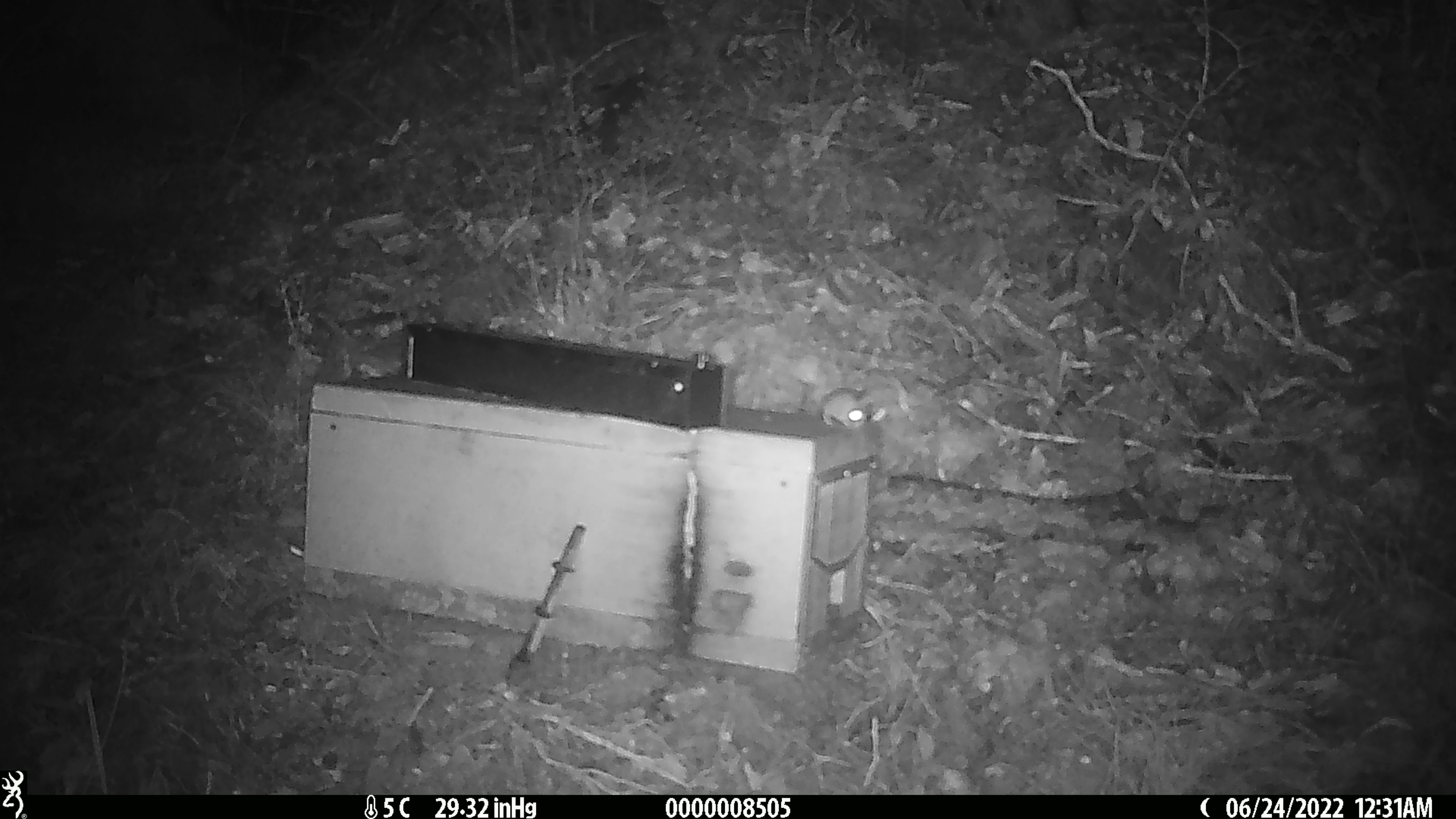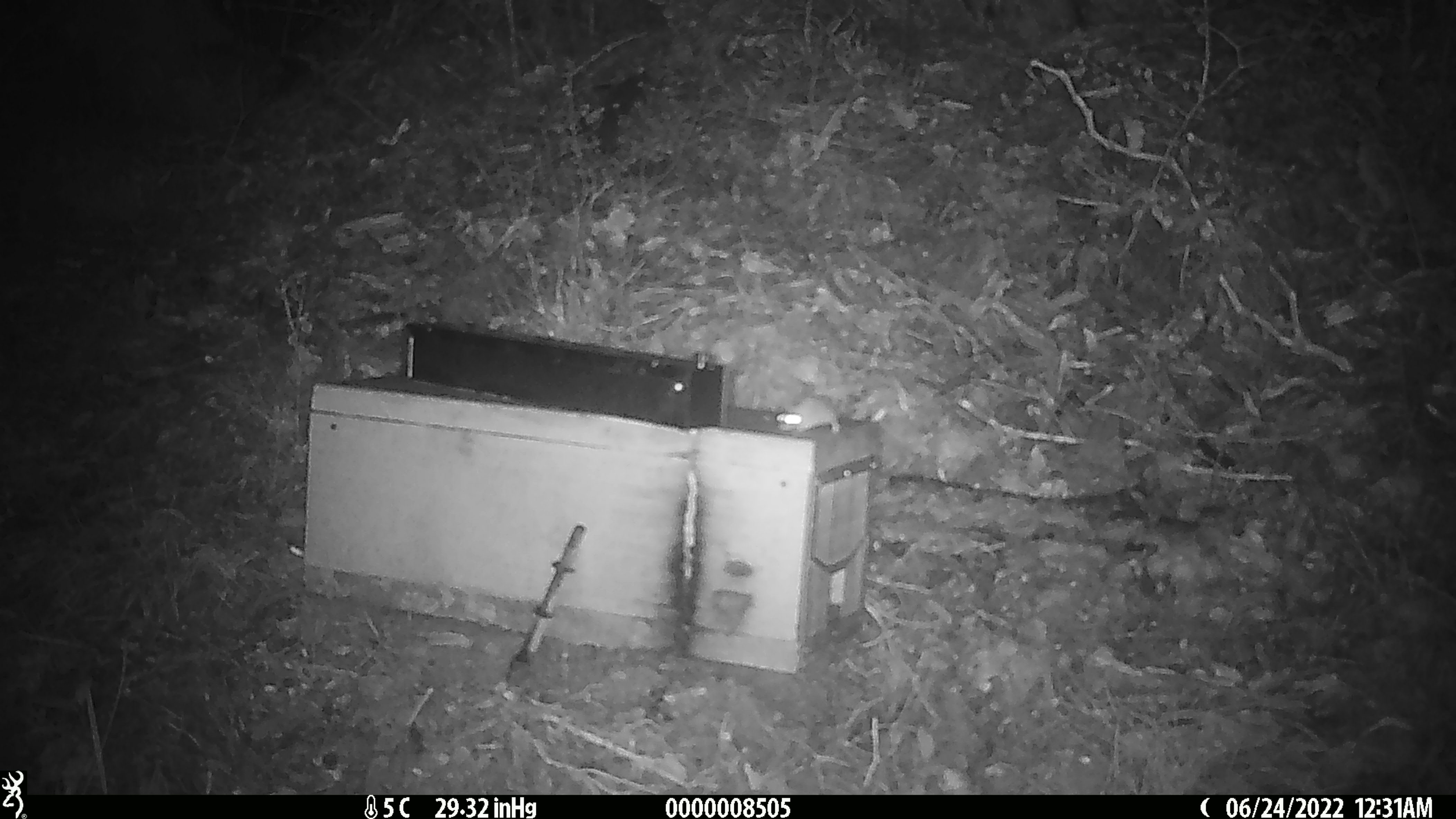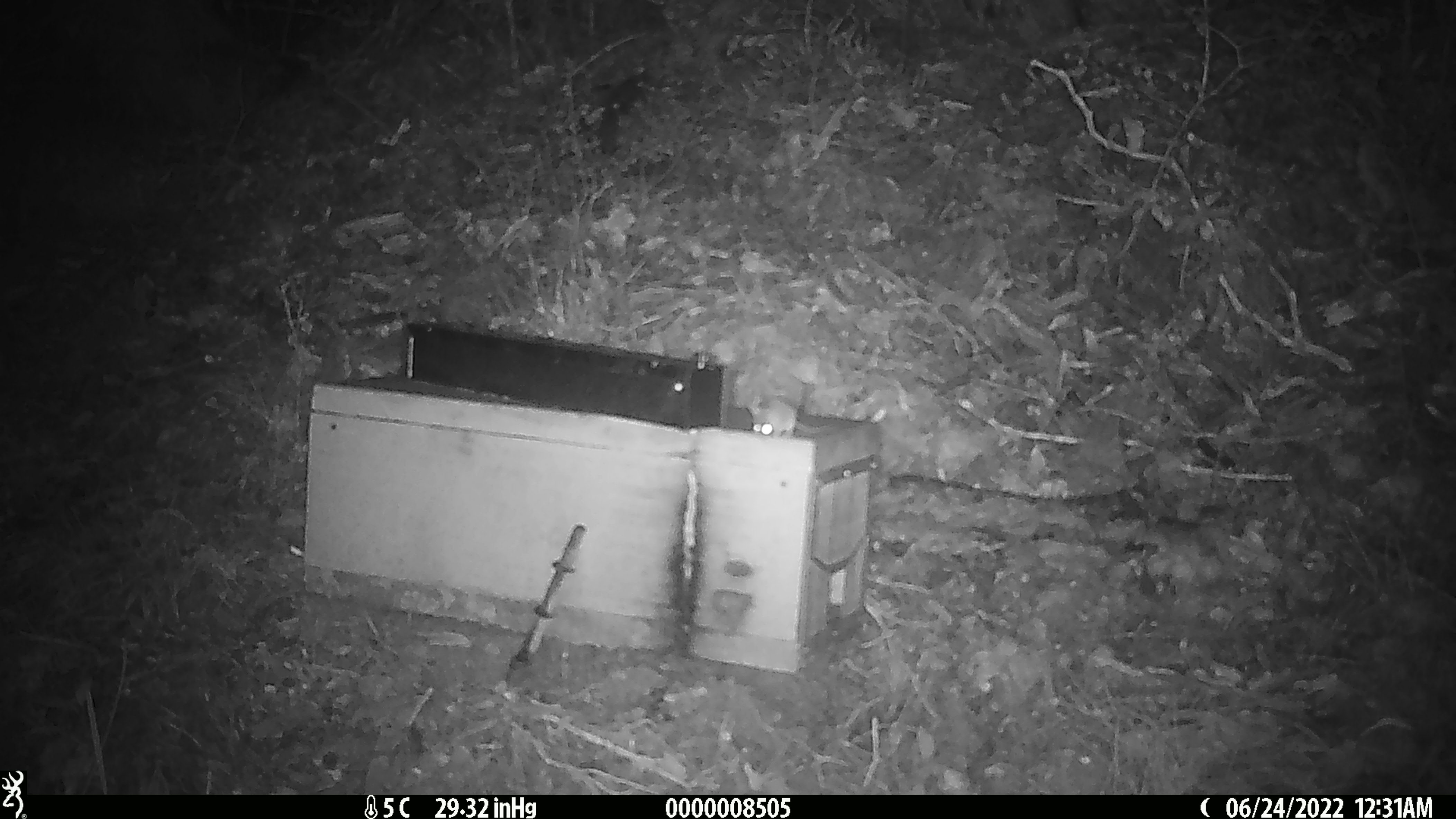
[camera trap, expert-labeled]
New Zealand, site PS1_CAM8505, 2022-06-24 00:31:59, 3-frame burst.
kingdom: Animalia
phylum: Chordata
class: Mammalia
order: Rodentia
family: Muridae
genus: Mus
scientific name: Mus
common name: mouse